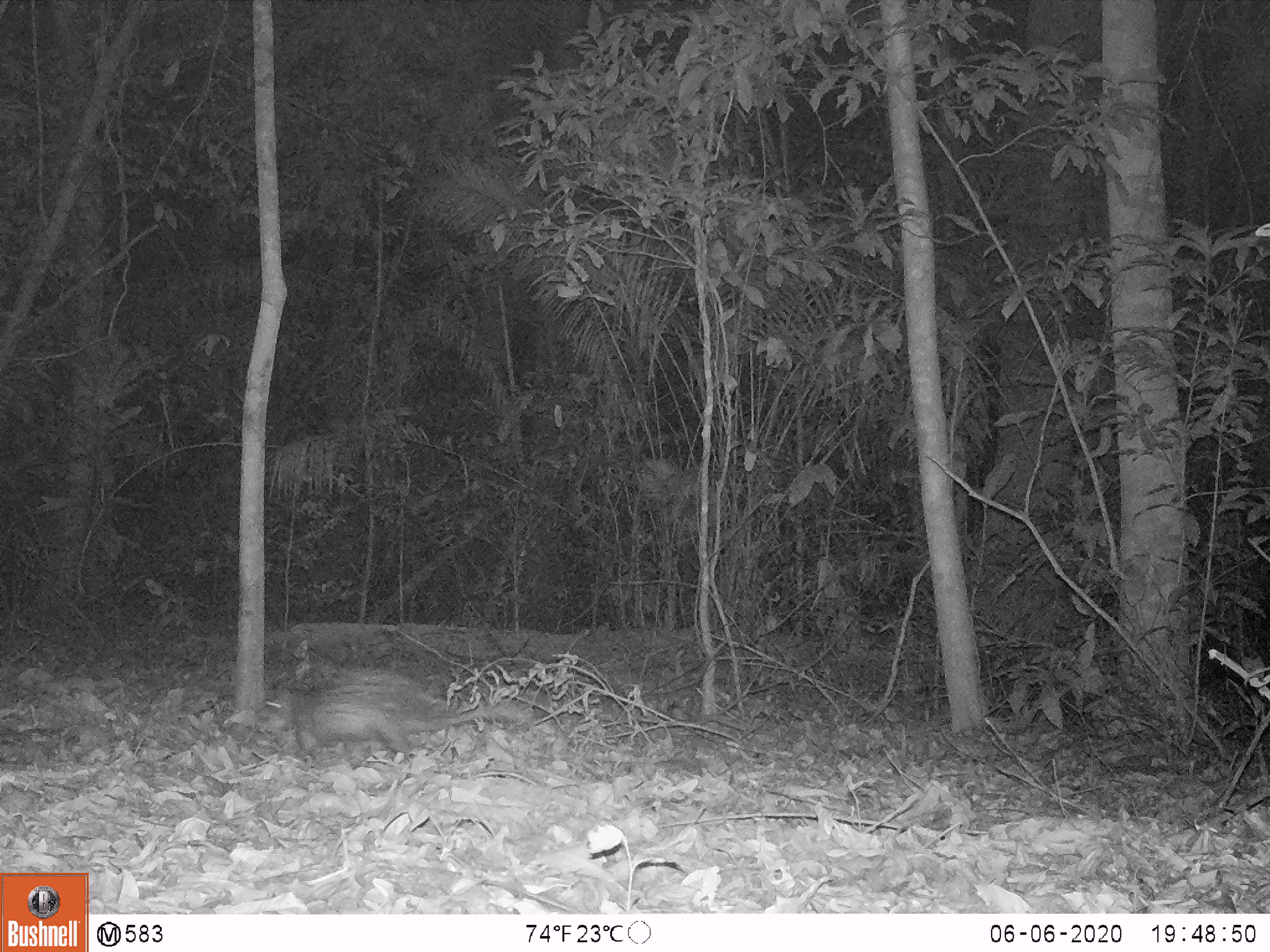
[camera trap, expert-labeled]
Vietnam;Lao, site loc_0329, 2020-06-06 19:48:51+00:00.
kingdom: Animalia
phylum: Chordata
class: Mammalia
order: Rodentia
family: Hystricidae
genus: Atherurus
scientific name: Atherurus macrourus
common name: asiatic brush-tailed porcupine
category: asiatic brush tailed porcupine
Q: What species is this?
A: Asiatic brush tailed porcupine (asiatic brush-tailed porcupine) (Atherurus macrourus).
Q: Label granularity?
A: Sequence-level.